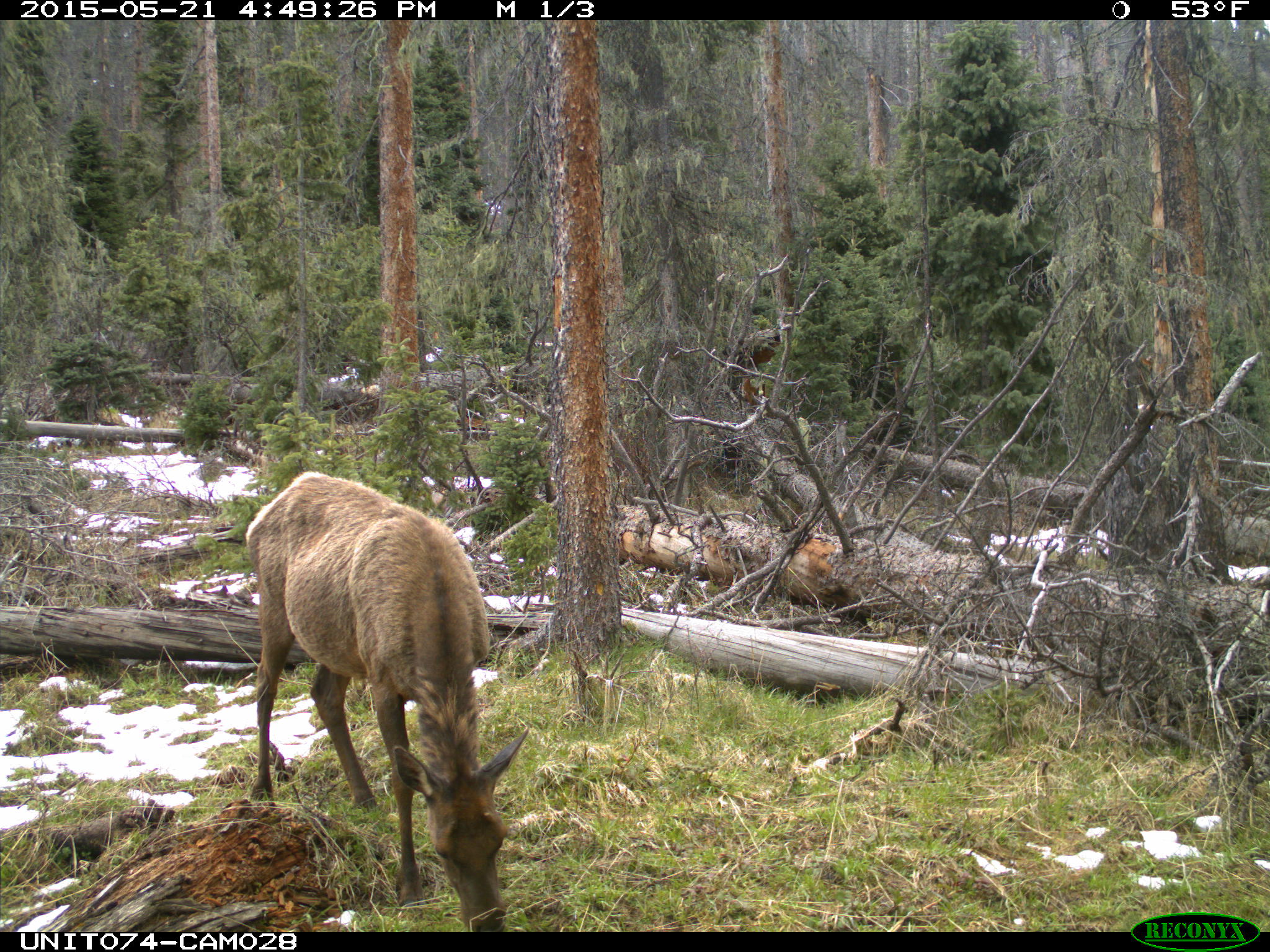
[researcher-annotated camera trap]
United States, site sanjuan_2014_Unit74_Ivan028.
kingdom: Animalia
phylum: Chordata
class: Mammalia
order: Artiodactyla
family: Cervidae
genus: Cervus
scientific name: Cervus elaphus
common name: red deer